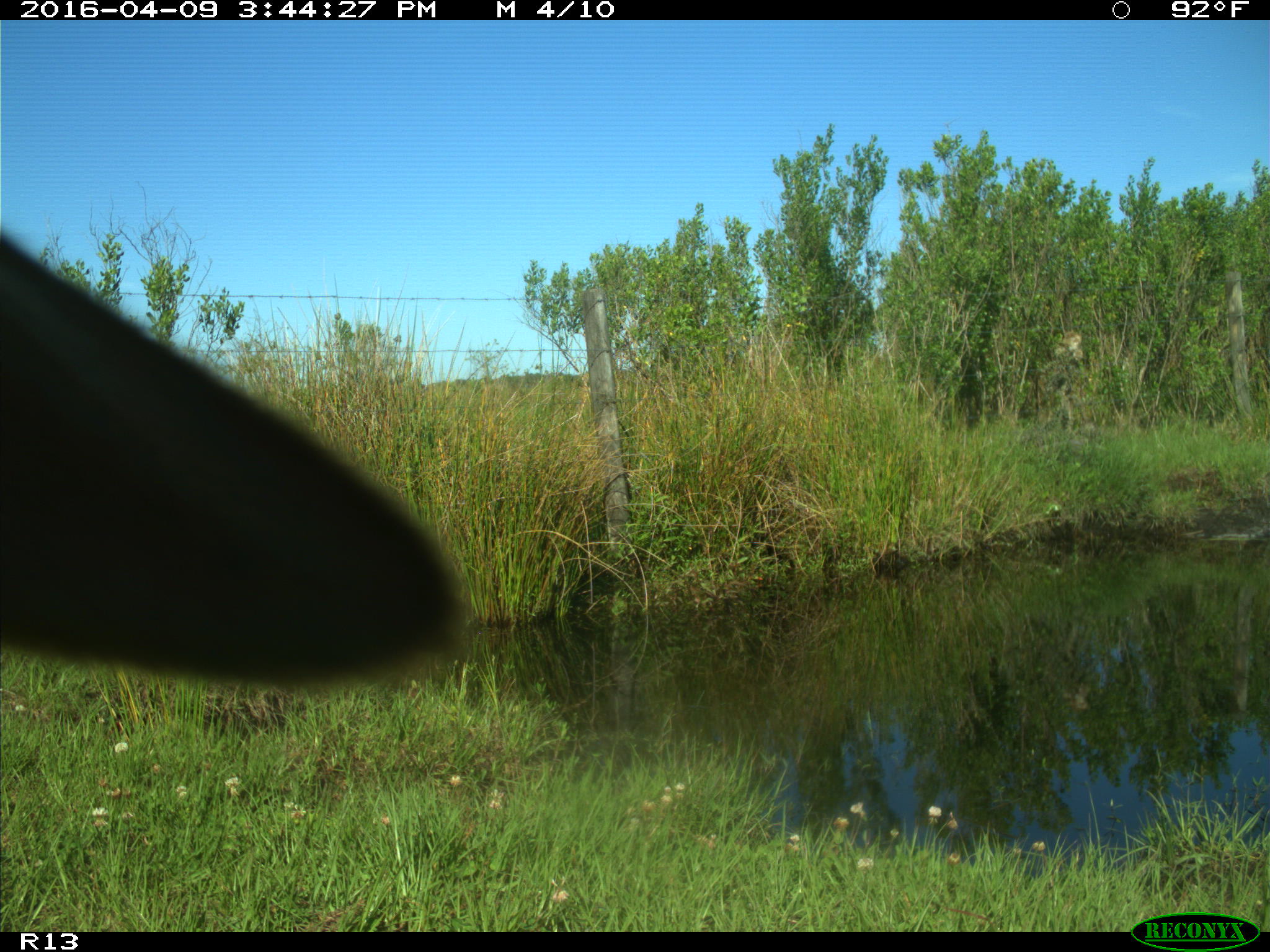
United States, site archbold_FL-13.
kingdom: Animalia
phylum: Chordata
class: Mammalia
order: Artiodactyla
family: Bovidae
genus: Bos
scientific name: Bos taurus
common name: domestic cow